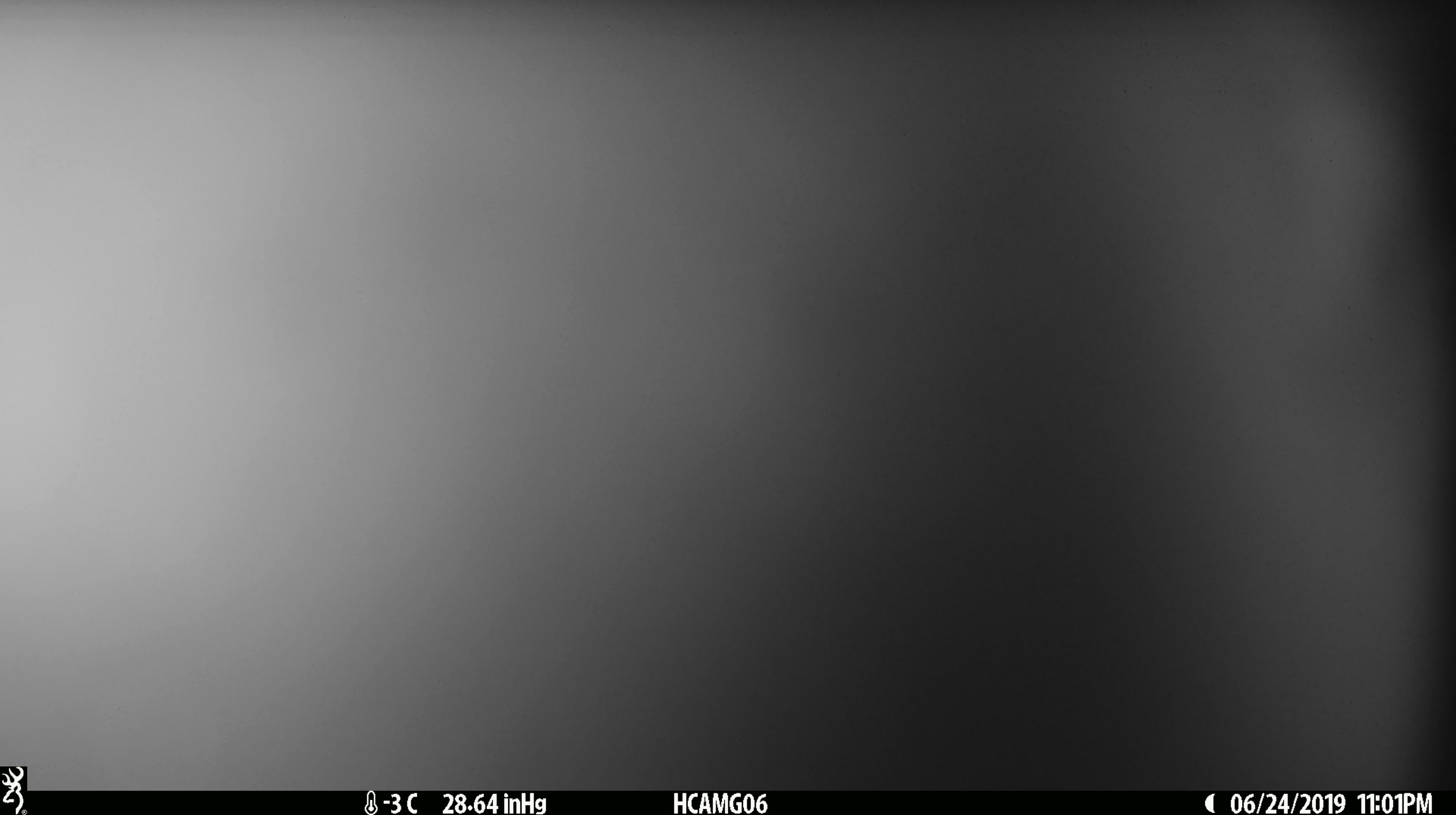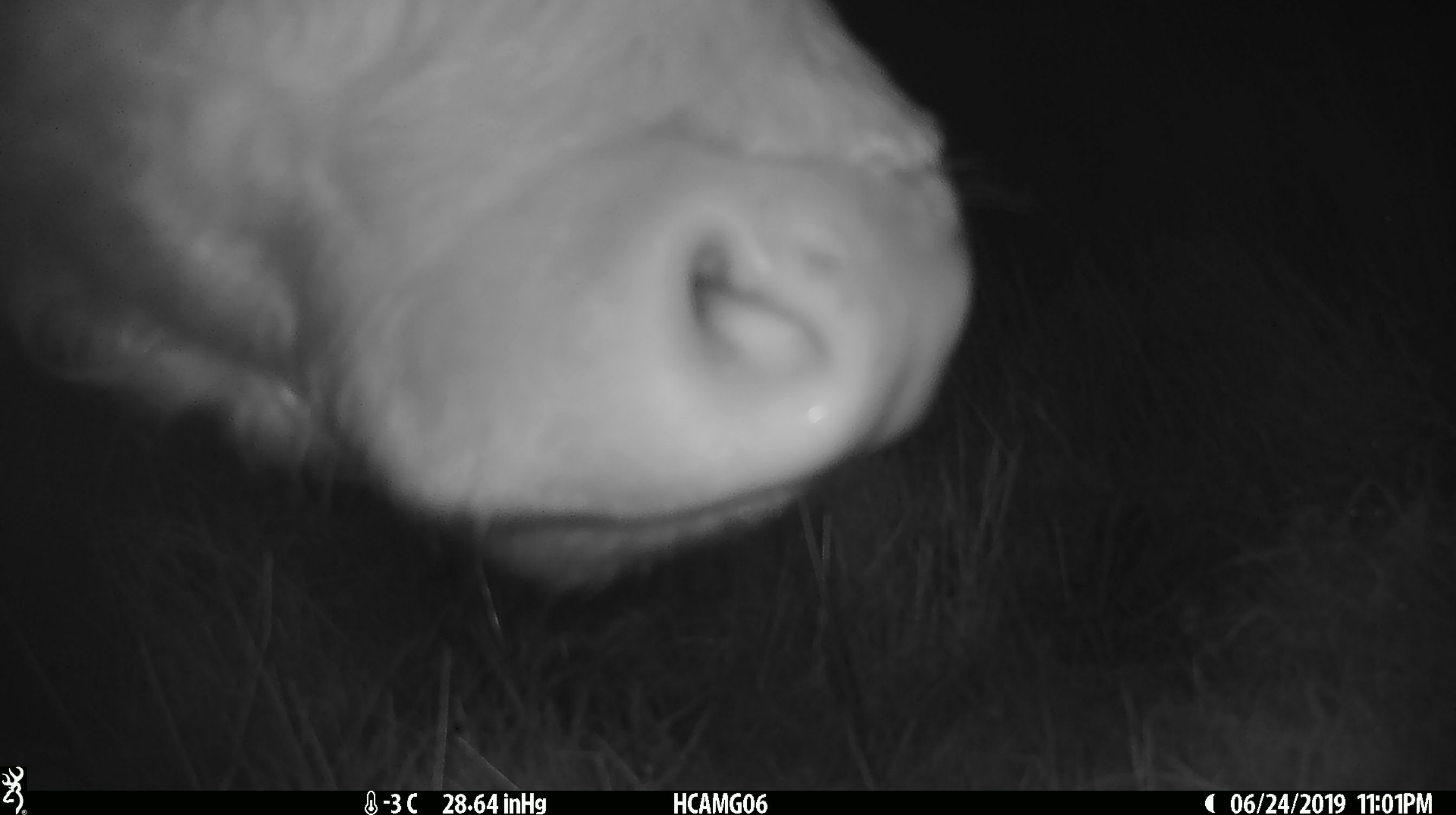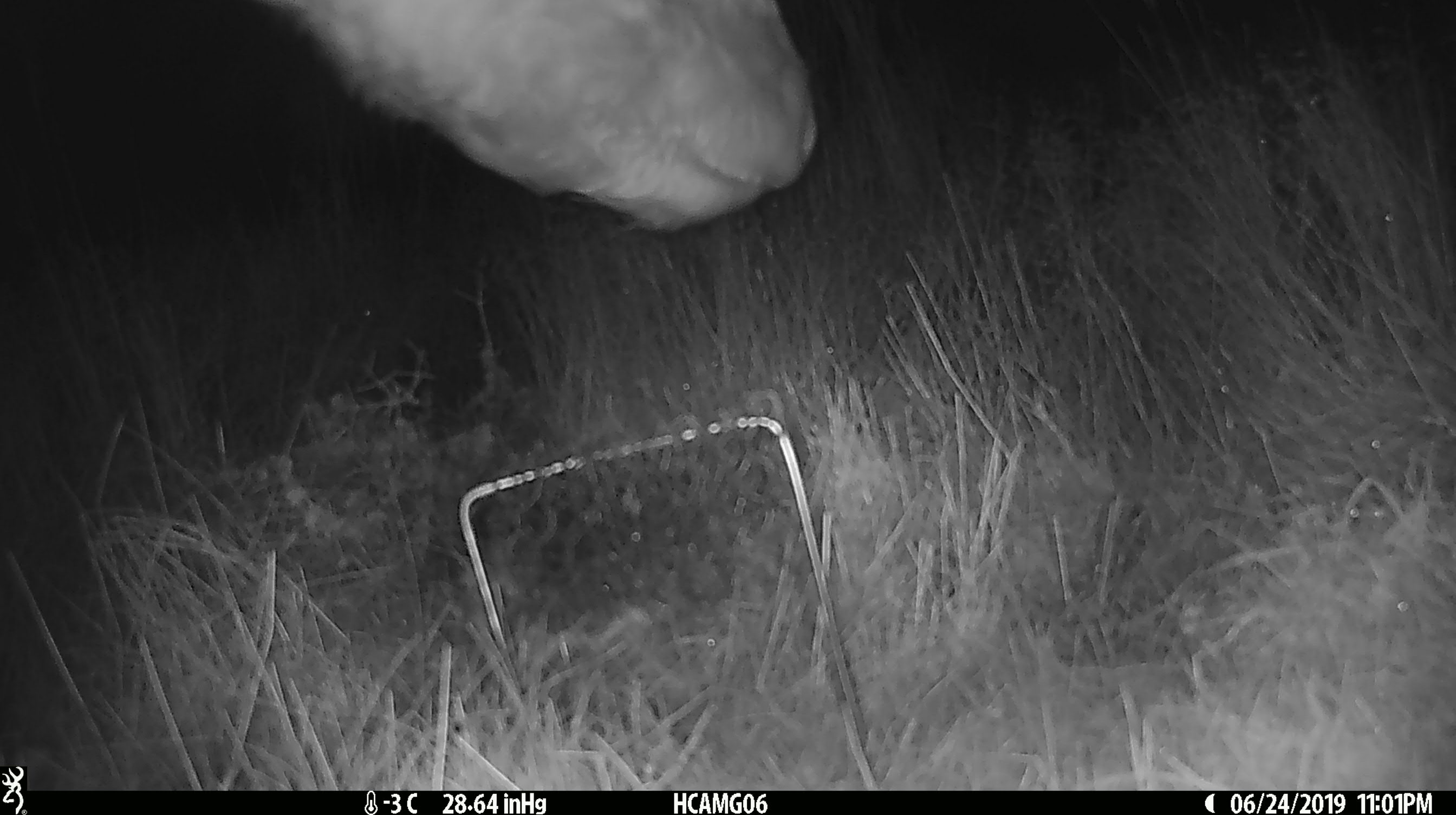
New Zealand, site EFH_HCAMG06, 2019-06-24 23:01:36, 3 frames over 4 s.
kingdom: Animalia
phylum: Chordata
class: Mammalia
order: Artiodactyla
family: Bovidae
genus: Bos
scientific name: Bos taurus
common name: domestic cow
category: cow